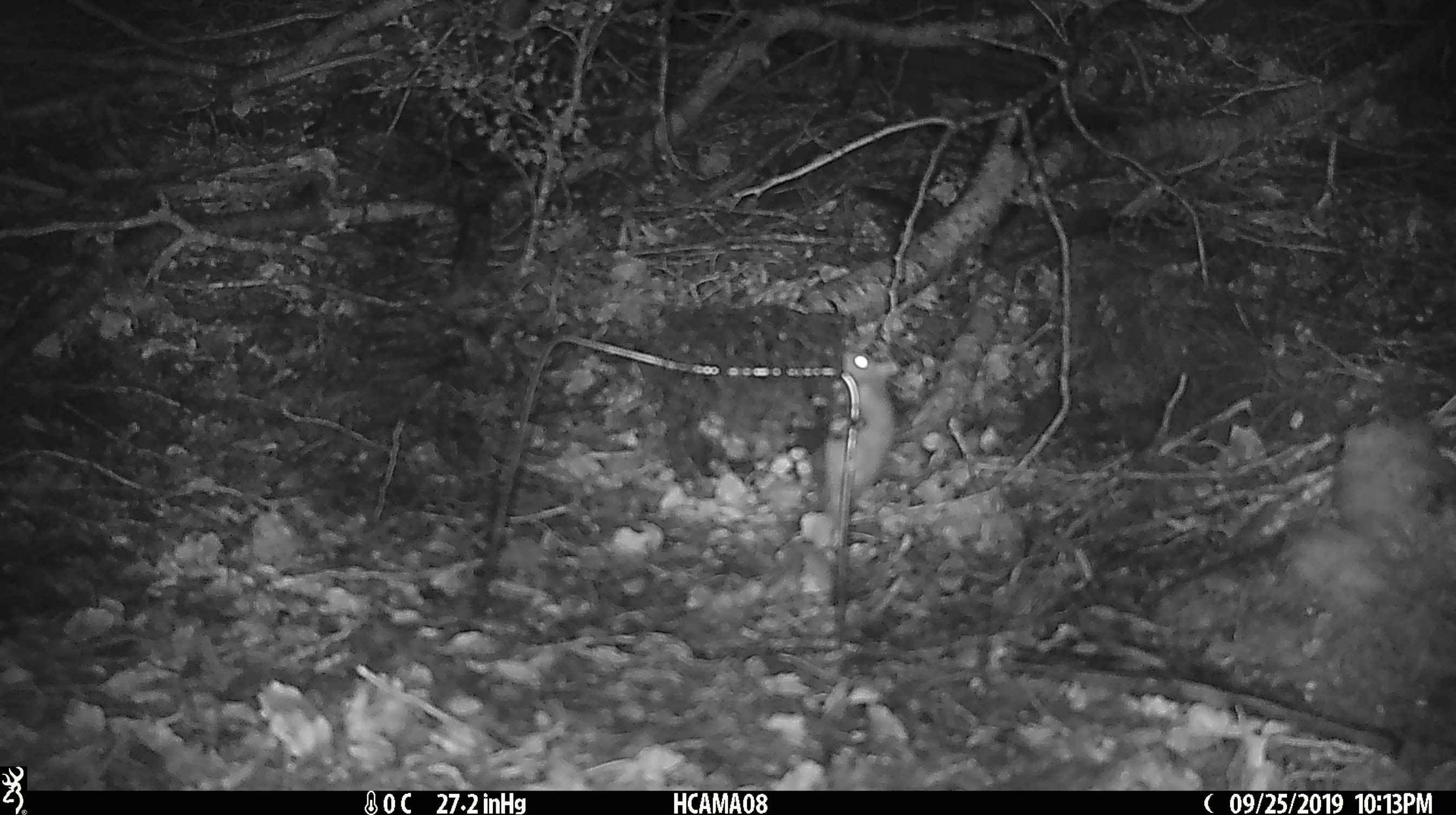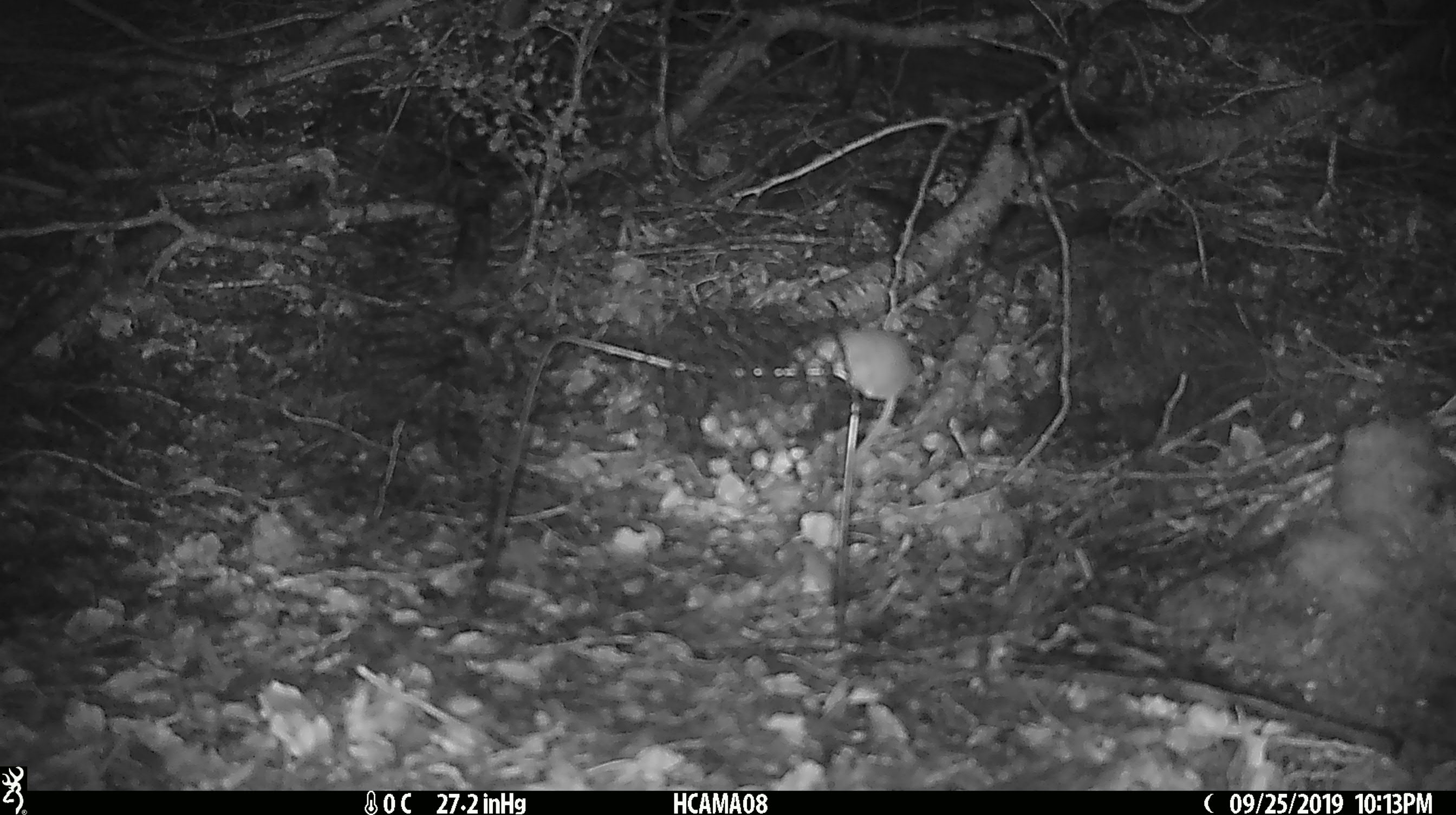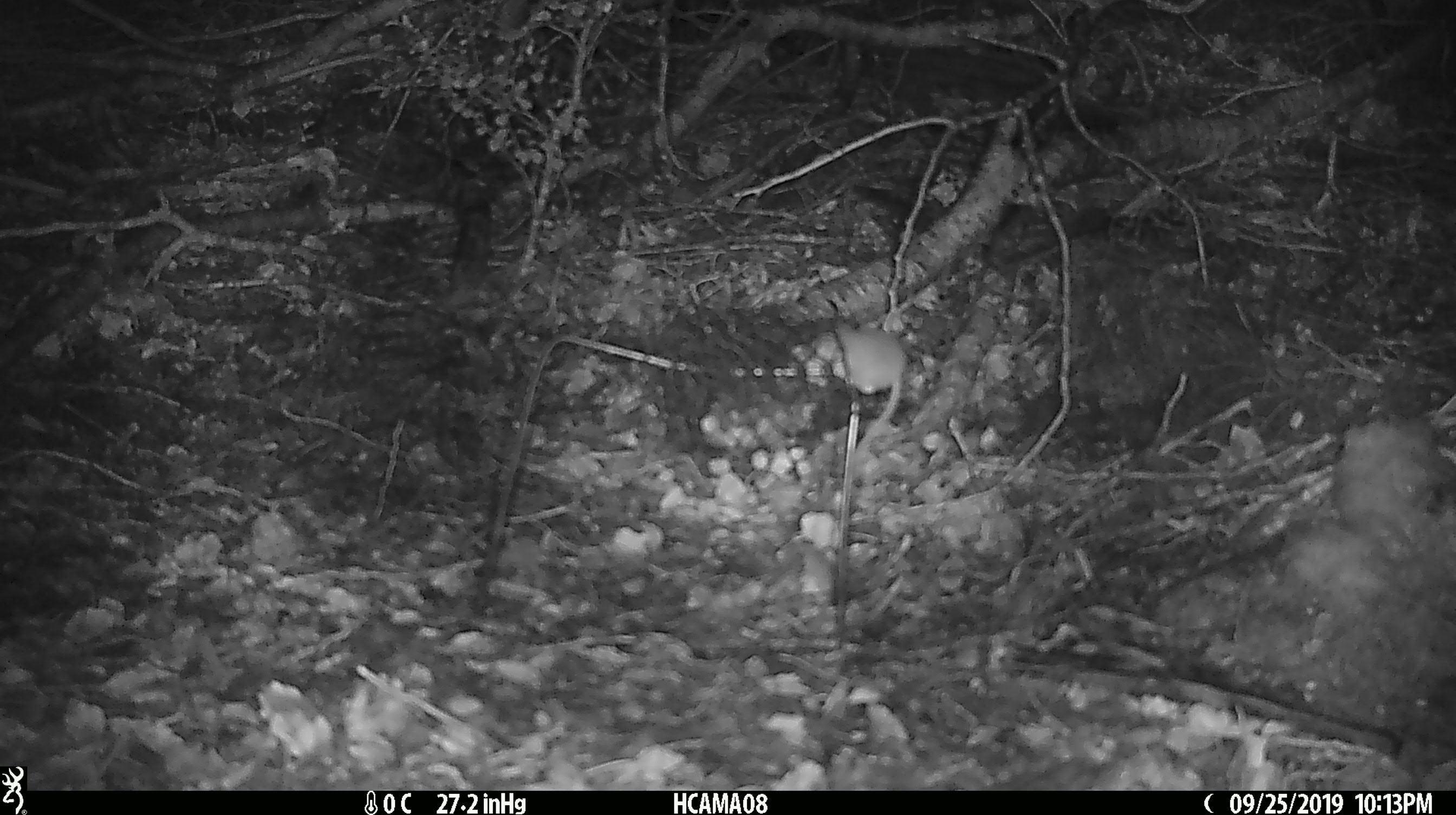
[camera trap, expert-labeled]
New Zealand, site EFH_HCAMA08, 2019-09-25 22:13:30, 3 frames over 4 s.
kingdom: Animalia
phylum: Chordata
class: Mammalia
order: Rodentia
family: Muridae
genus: Mus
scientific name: Mus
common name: mouse